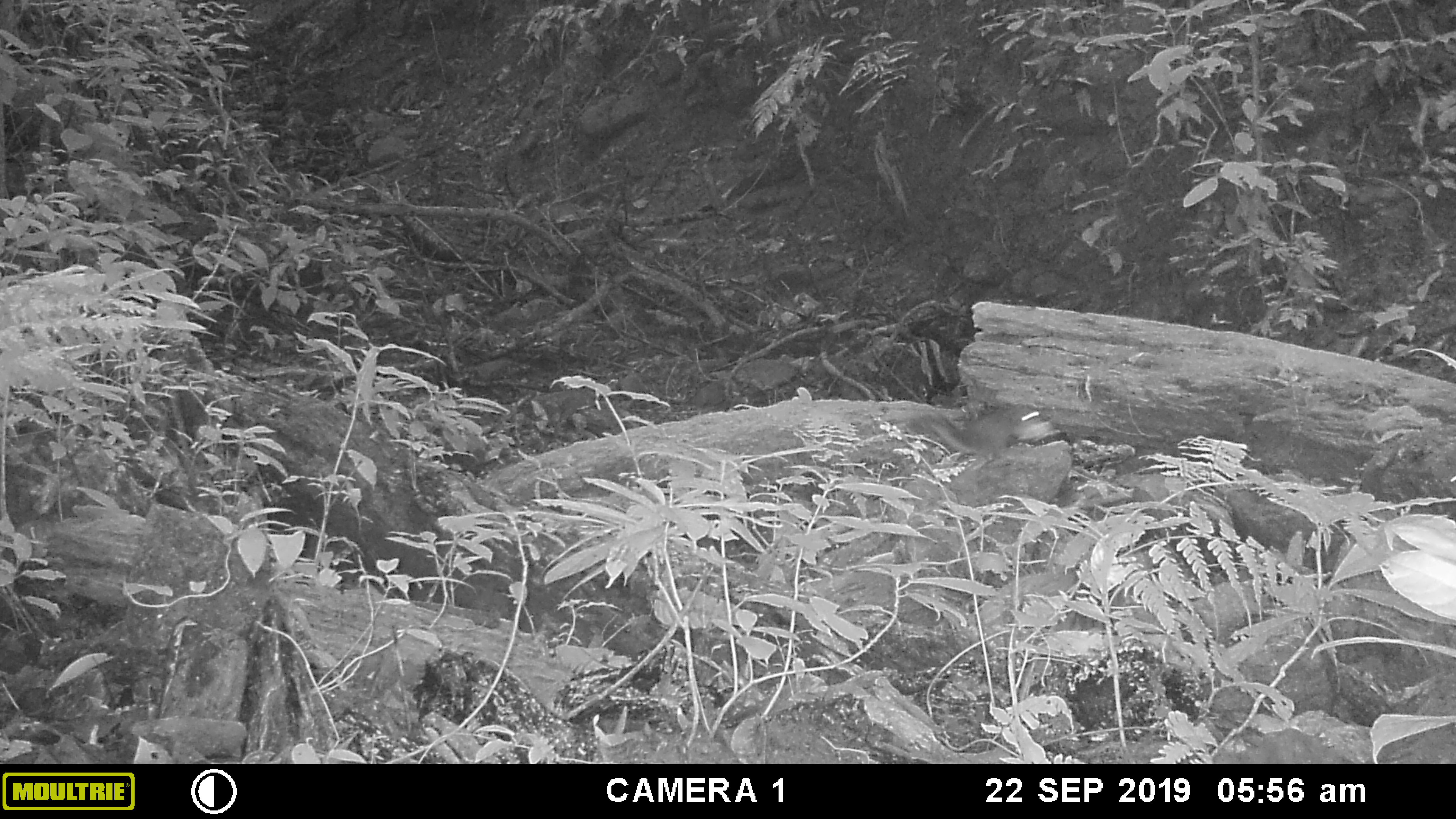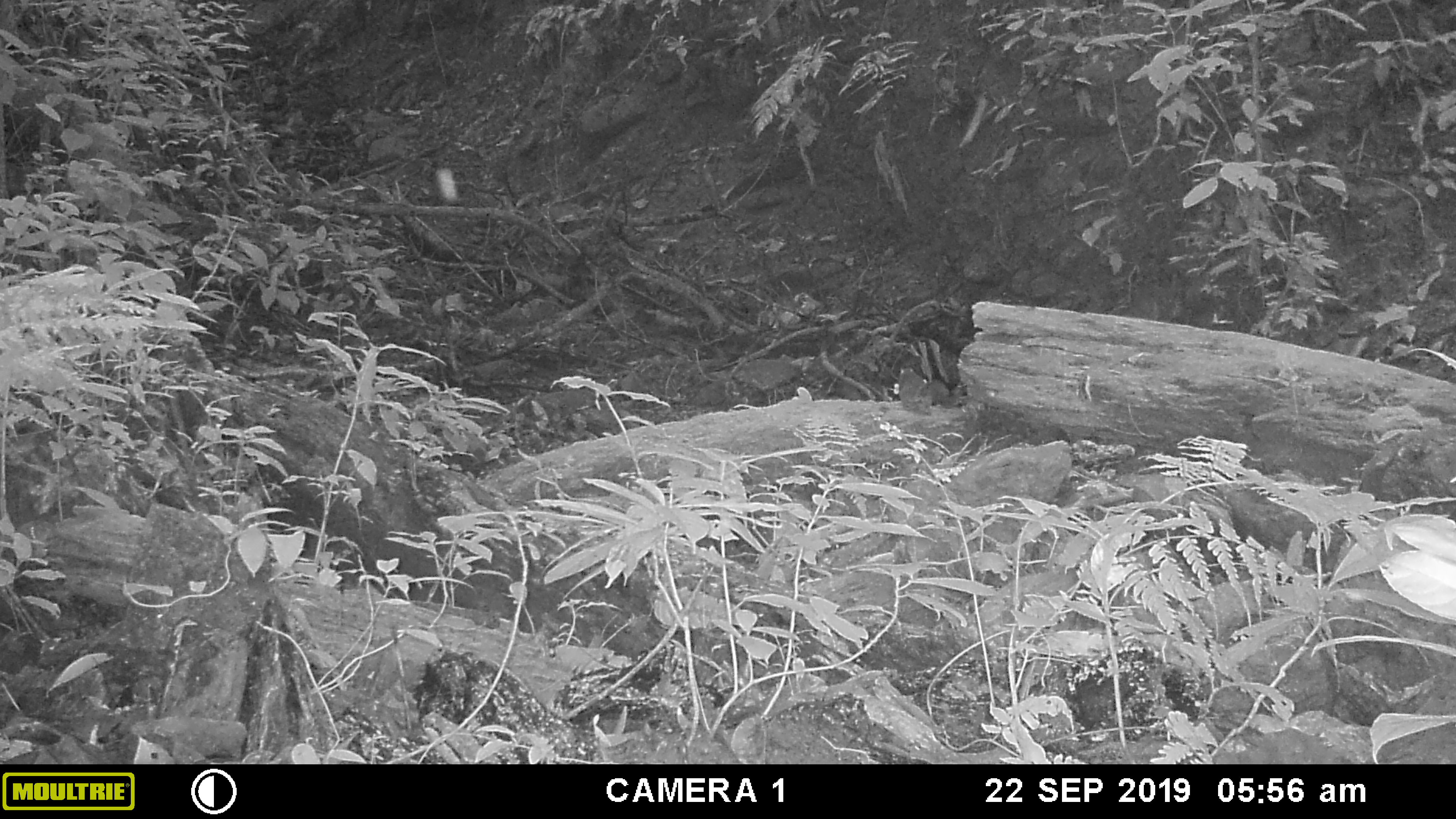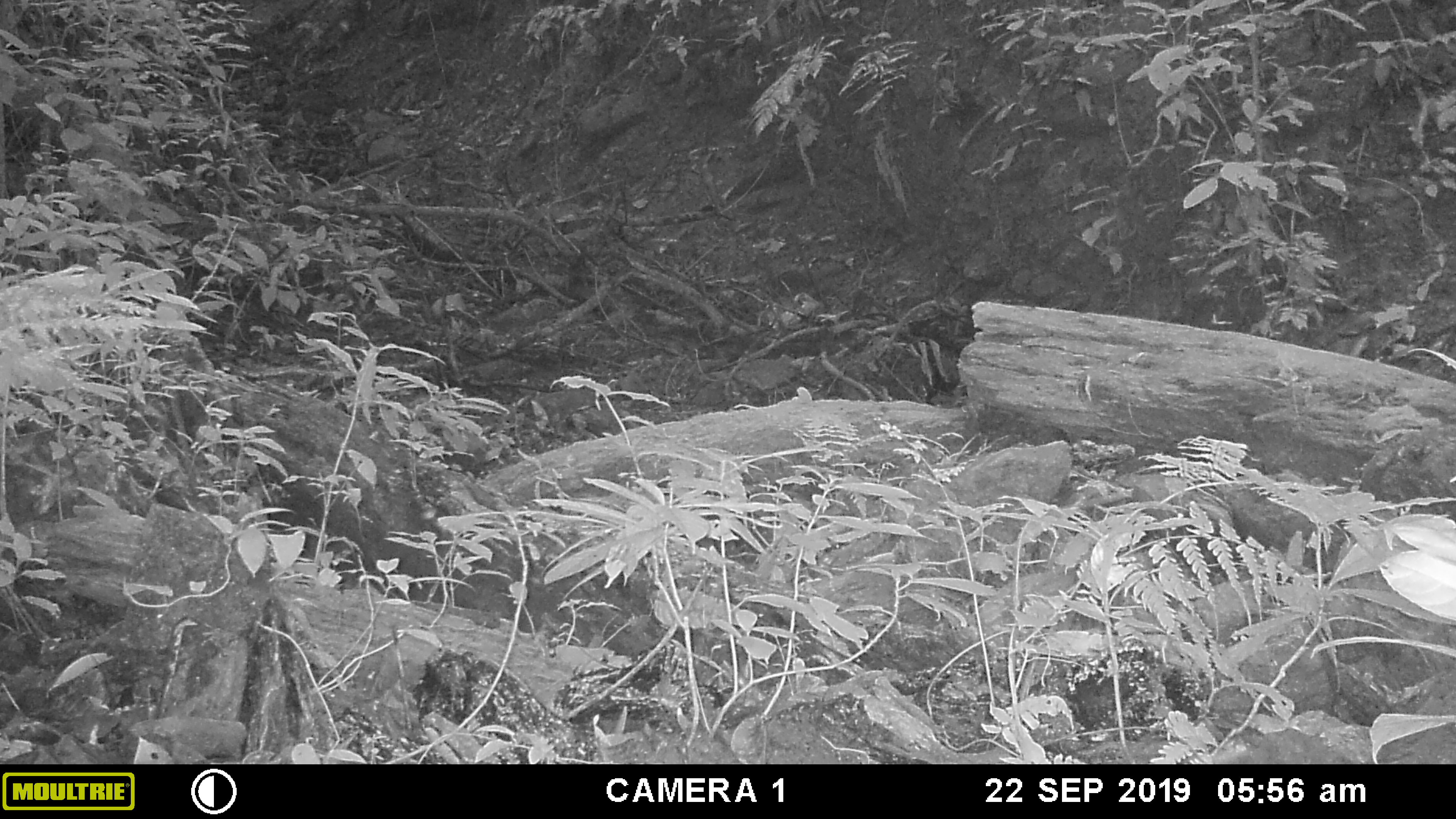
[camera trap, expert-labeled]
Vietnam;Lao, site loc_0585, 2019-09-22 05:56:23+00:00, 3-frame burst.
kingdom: Animalia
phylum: Chordata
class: Mammalia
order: Rodentia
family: Sciuridae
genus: Dremomys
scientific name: Dremomys rufigenis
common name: red-cheeked squirrel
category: red cheeked squirrel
Red cheeked squirrel (red-cheeked squirrel) (Dremomys rufigenis). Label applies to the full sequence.